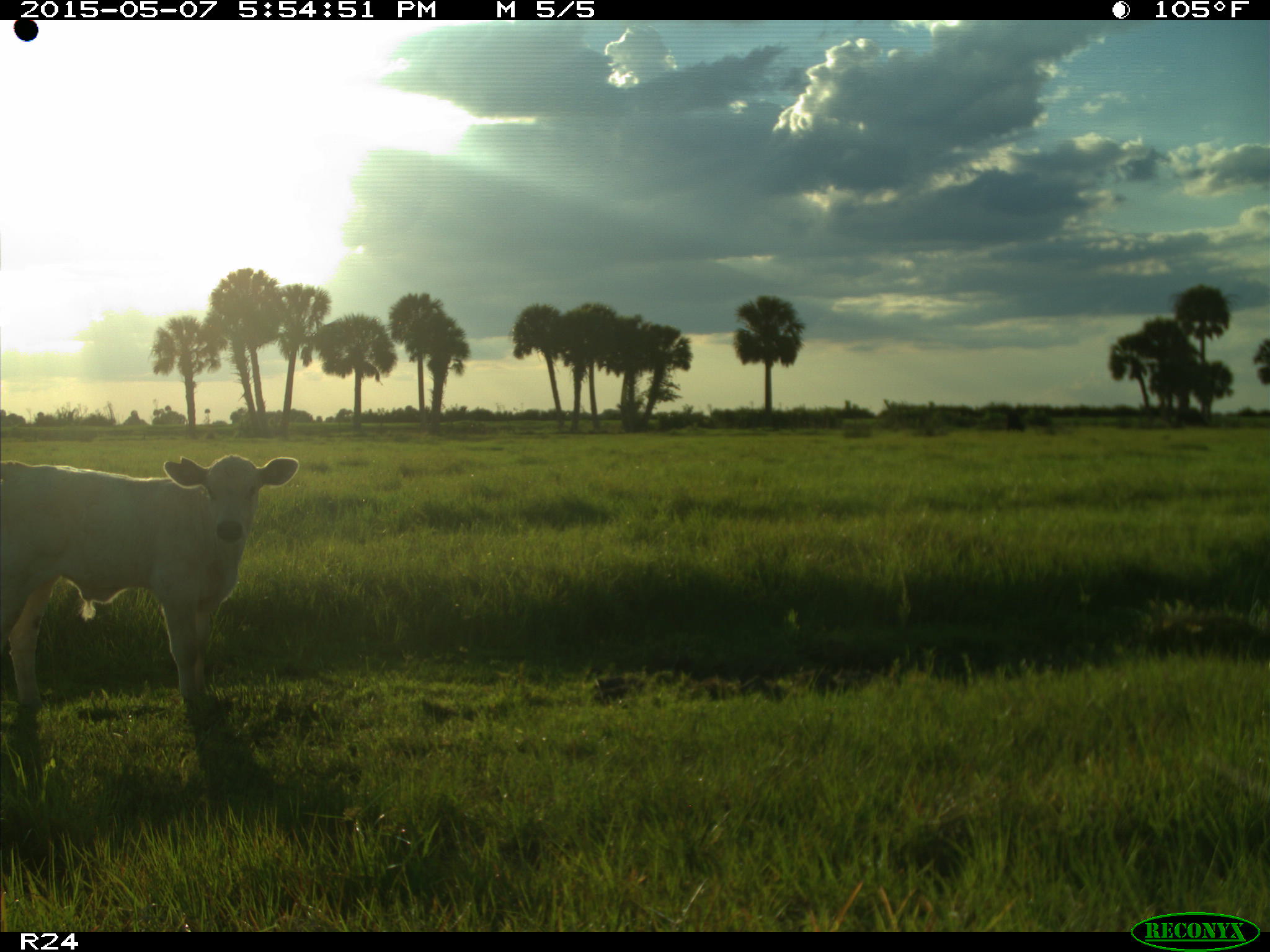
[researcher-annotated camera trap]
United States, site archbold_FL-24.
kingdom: Animalia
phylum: Chordata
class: Mammalia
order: Artiodactyla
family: Bovidae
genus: Bos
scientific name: Bos taurus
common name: domestic cow